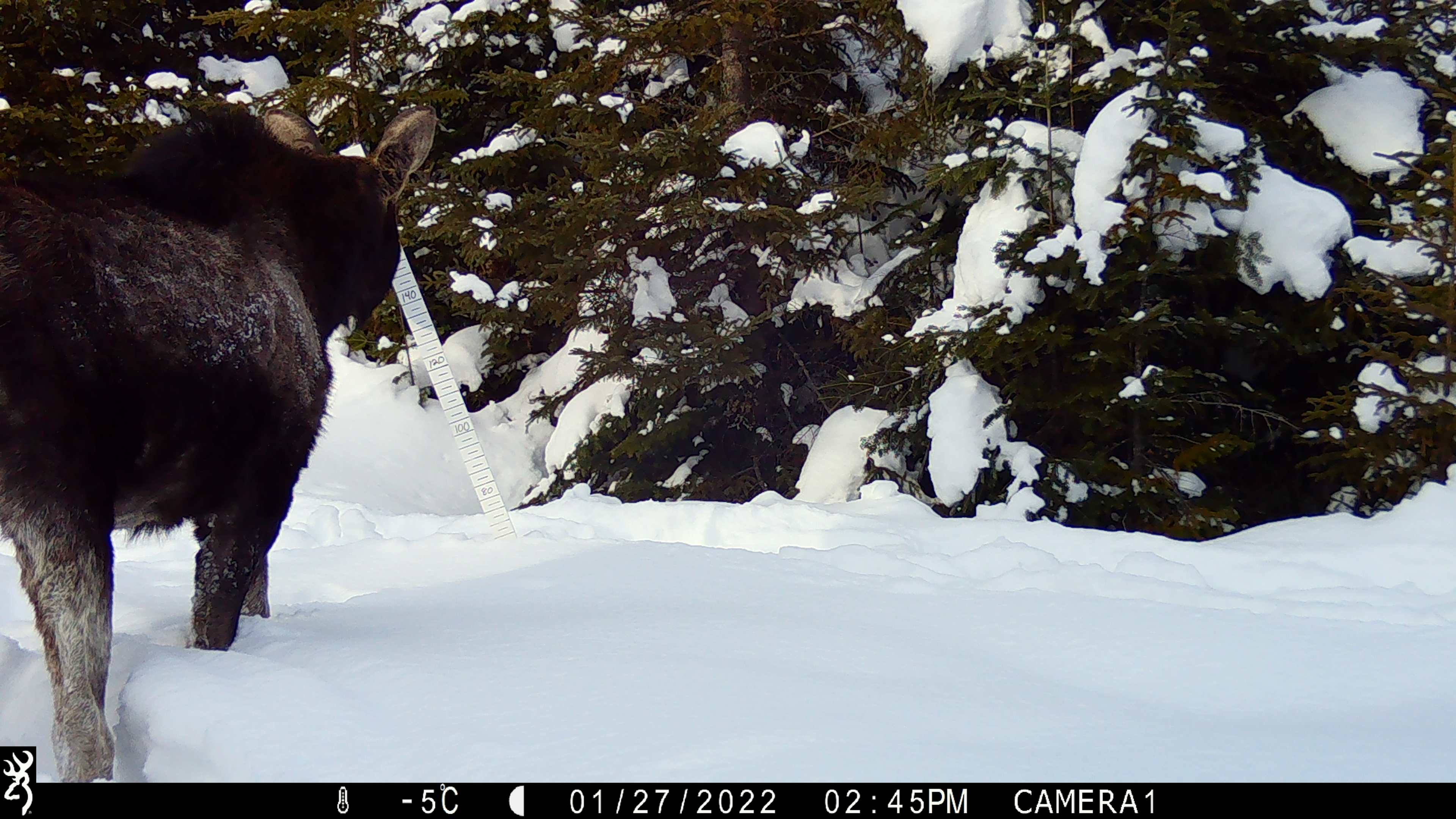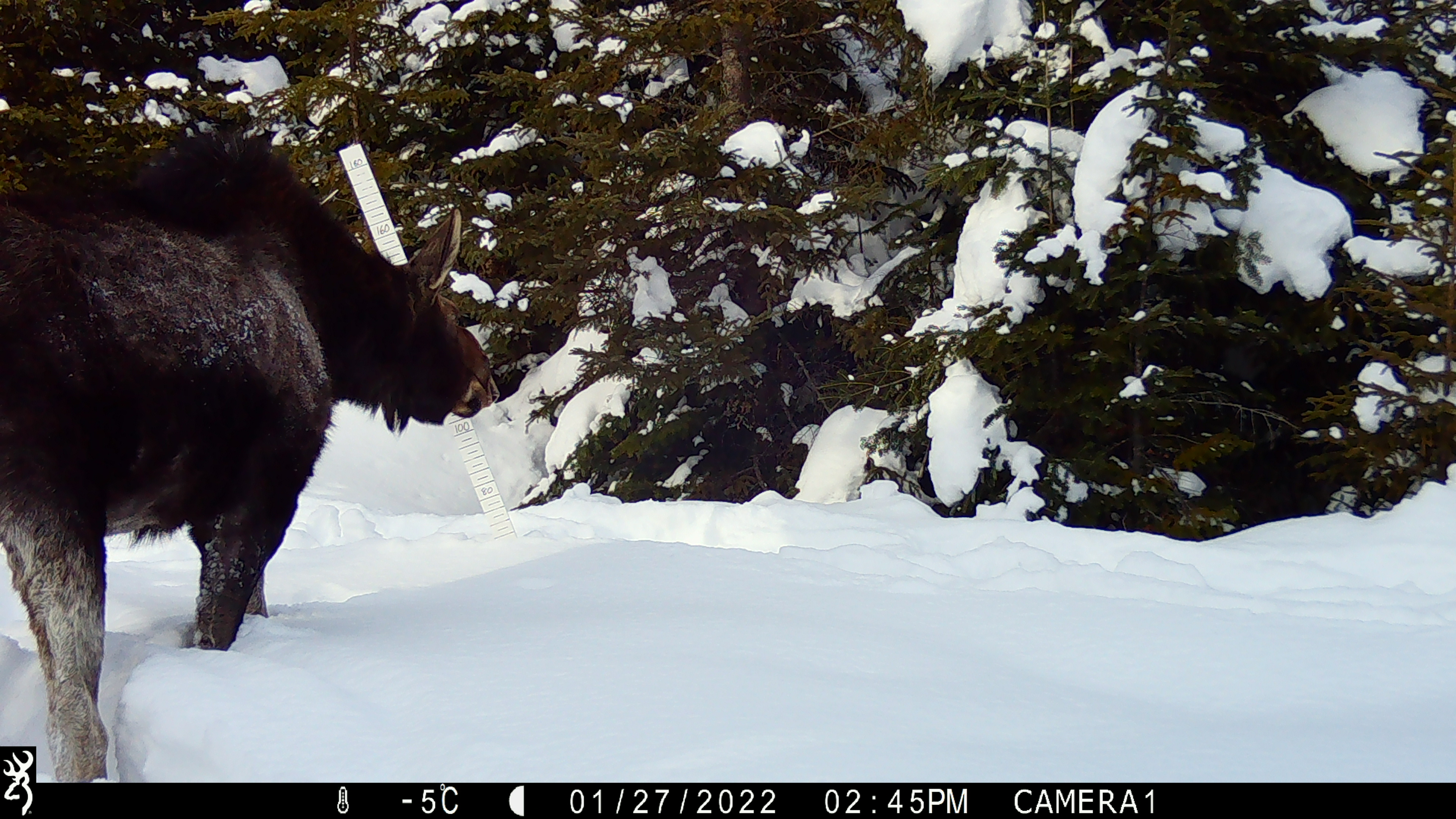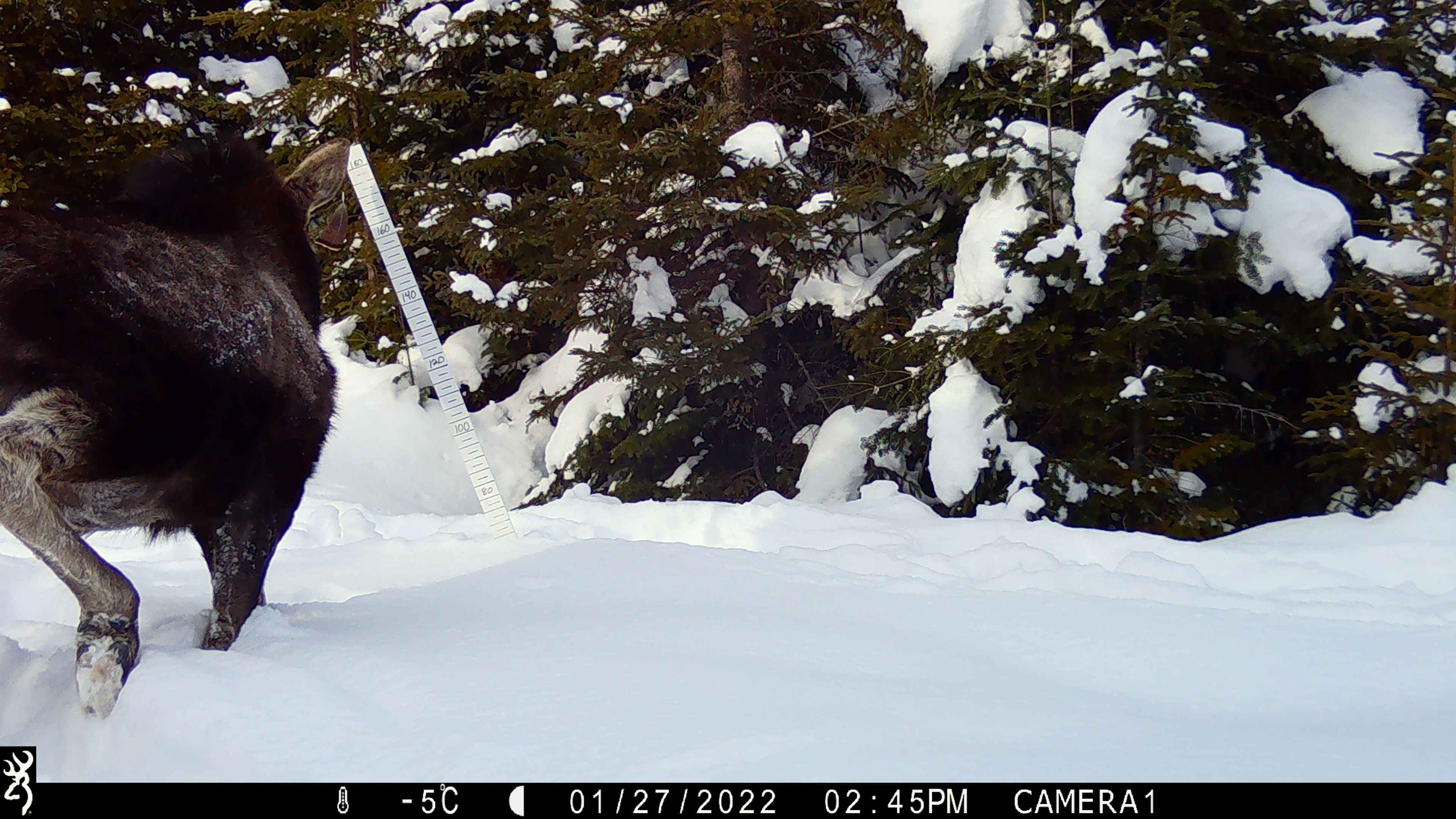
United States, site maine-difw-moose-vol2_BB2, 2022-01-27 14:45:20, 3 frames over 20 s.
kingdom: Animalia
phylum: Chordata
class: Mammalia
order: Artiodactyla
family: Cervidae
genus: Alces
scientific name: Alces alces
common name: moose